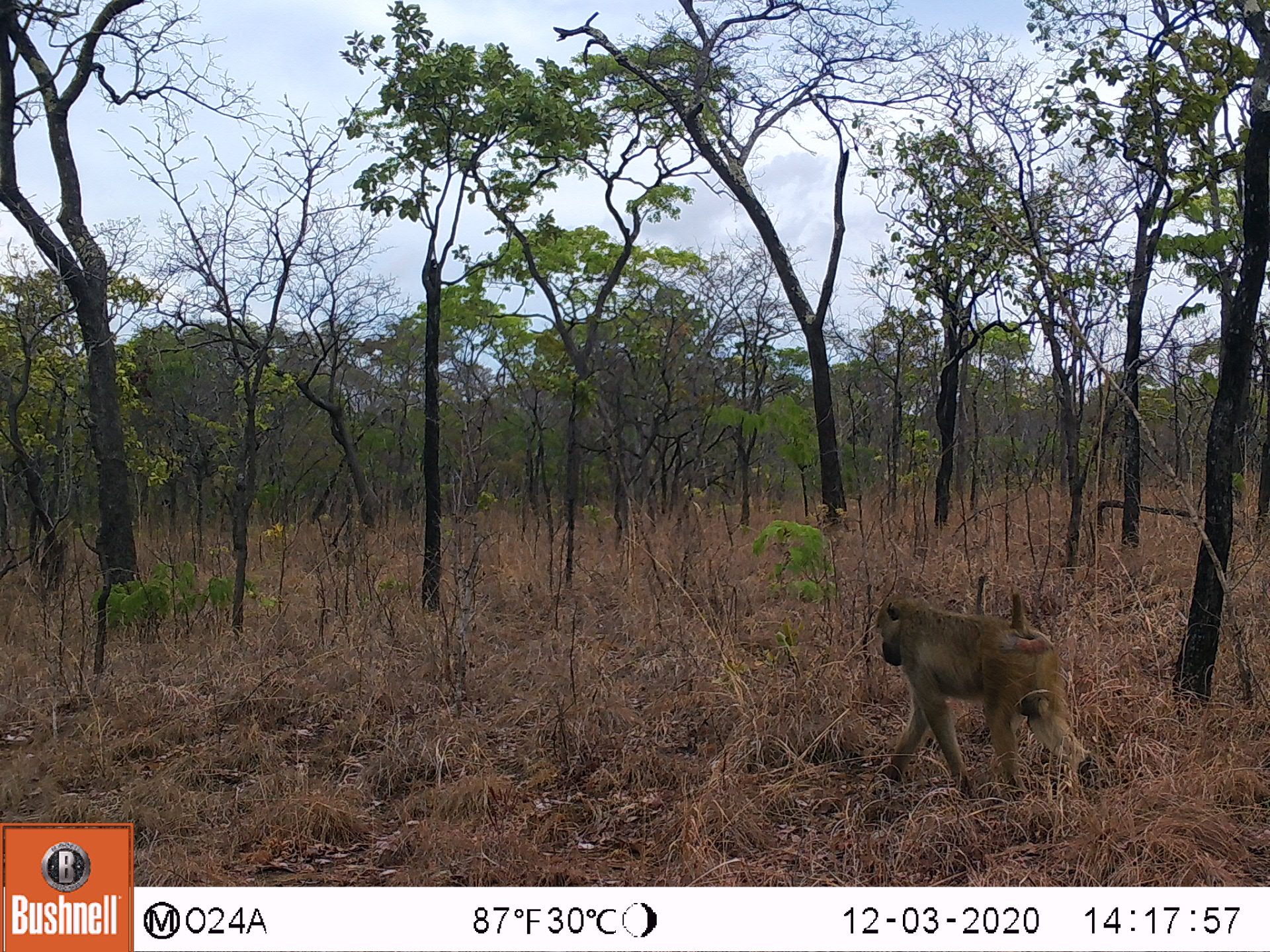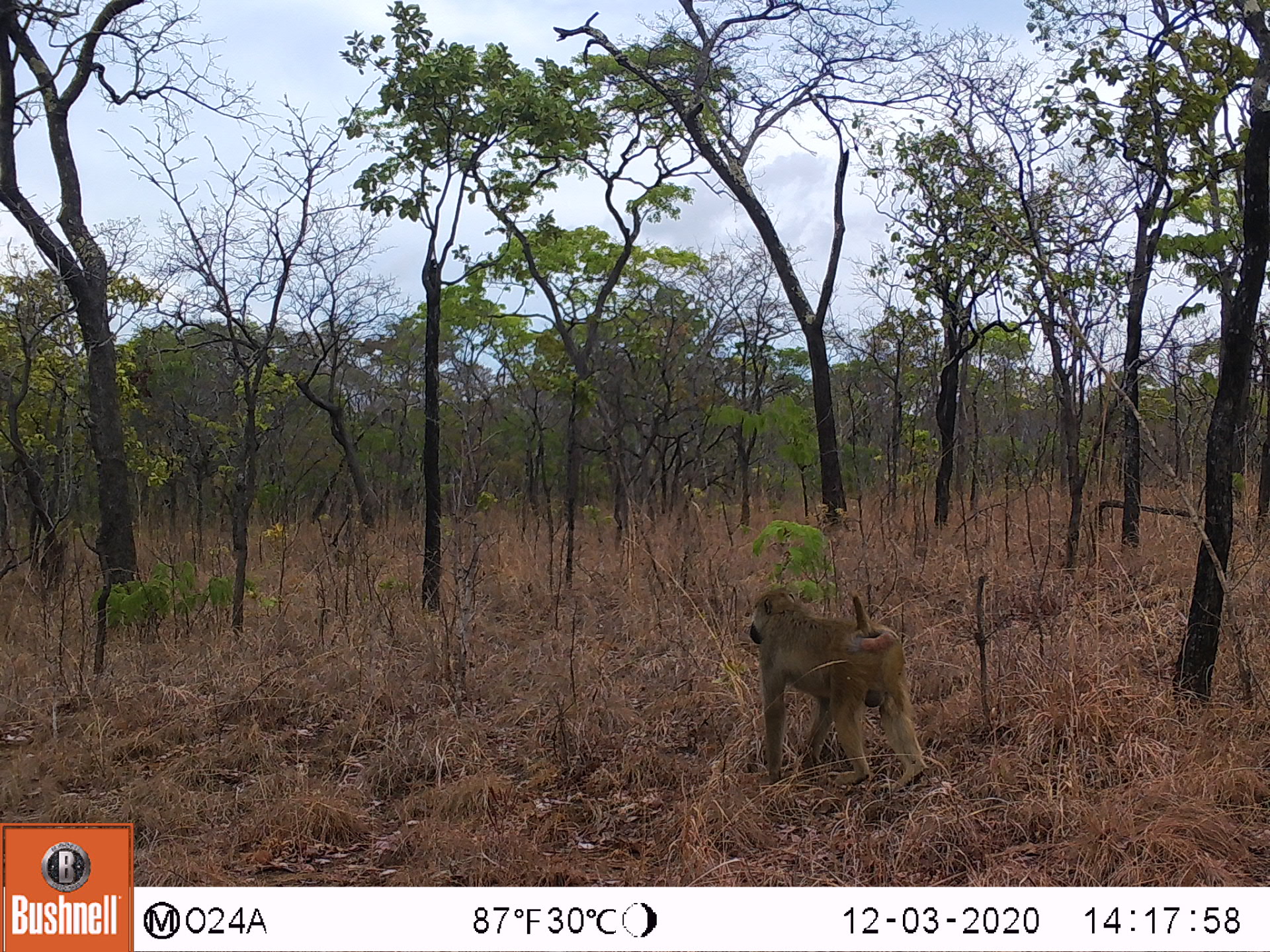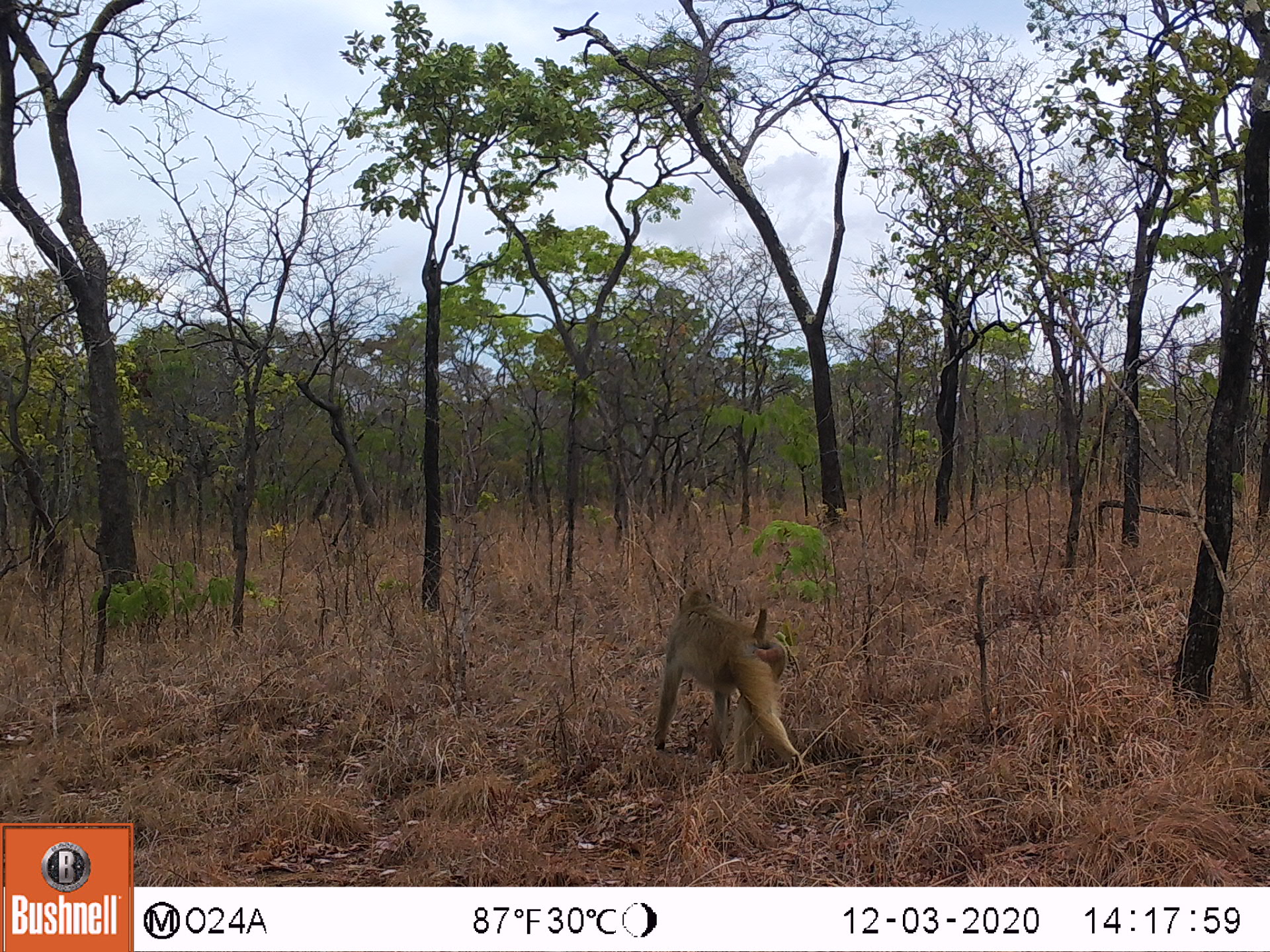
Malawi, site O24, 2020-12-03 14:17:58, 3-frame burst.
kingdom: Animalia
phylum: Chordata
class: Mammalia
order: Primates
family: Cercopithecidae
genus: Papio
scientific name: Papio cynocephalus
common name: yellow baboon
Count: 1.